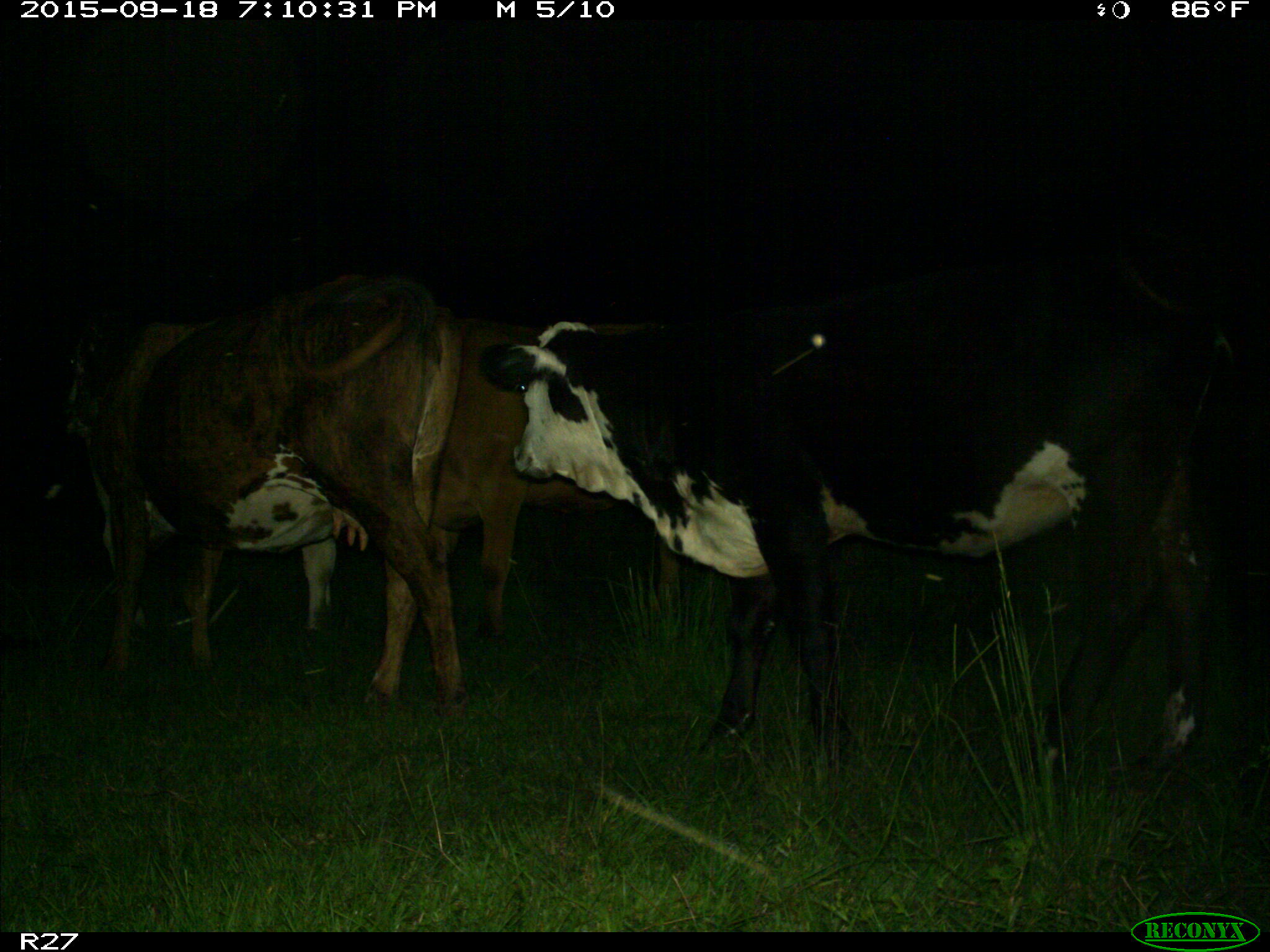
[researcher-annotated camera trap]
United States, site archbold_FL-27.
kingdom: Animalia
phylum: Chordata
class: Mammalia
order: Artiodactyla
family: Bovidae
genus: Bos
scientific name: Bos taurus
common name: domestic cow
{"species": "Bos taurus (domestic cow)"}